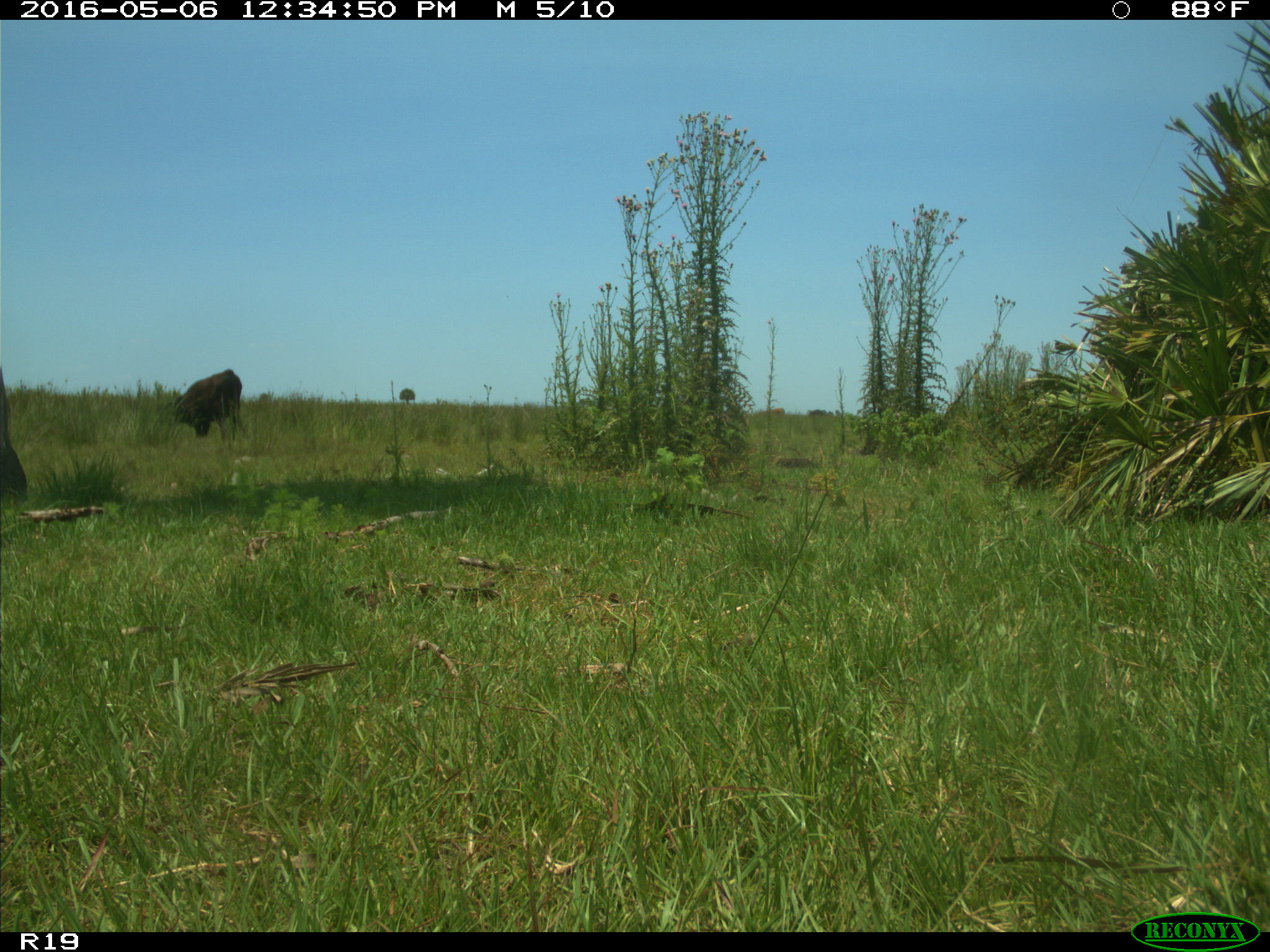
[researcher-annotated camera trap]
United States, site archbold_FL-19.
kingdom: Animalia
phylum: Chordata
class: Mammalia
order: Artiodactyla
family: Bovidae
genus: Bos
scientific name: Bos taurus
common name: domestic cow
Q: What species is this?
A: Bos taurus (domestic cow).